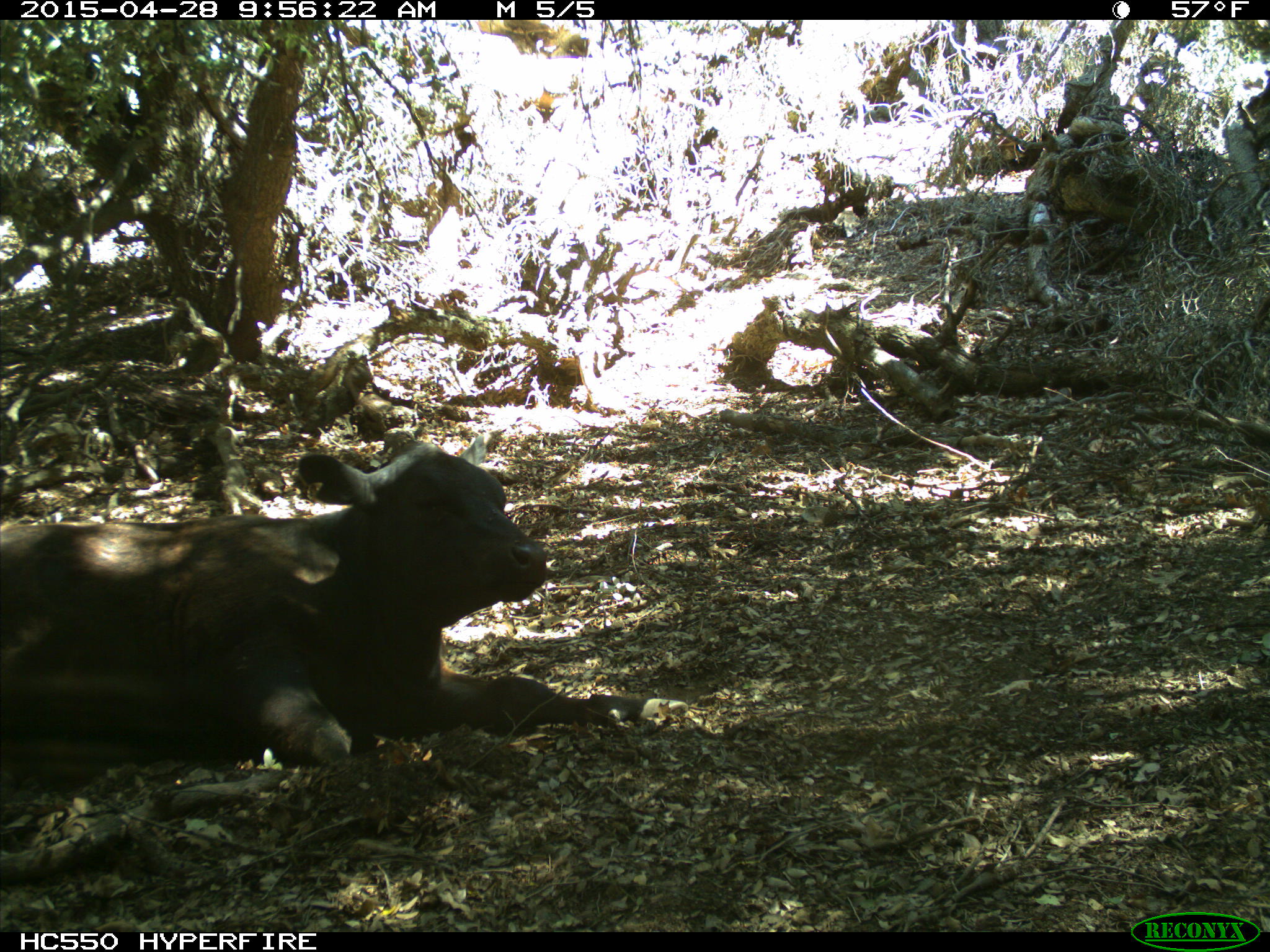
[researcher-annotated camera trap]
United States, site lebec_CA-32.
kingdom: Animalia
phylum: Chordata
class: Mammalia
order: Artiodactyla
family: Bovidae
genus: Bos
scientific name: Bos taurus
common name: domestic cow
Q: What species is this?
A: Bos taurus (domestic cow).